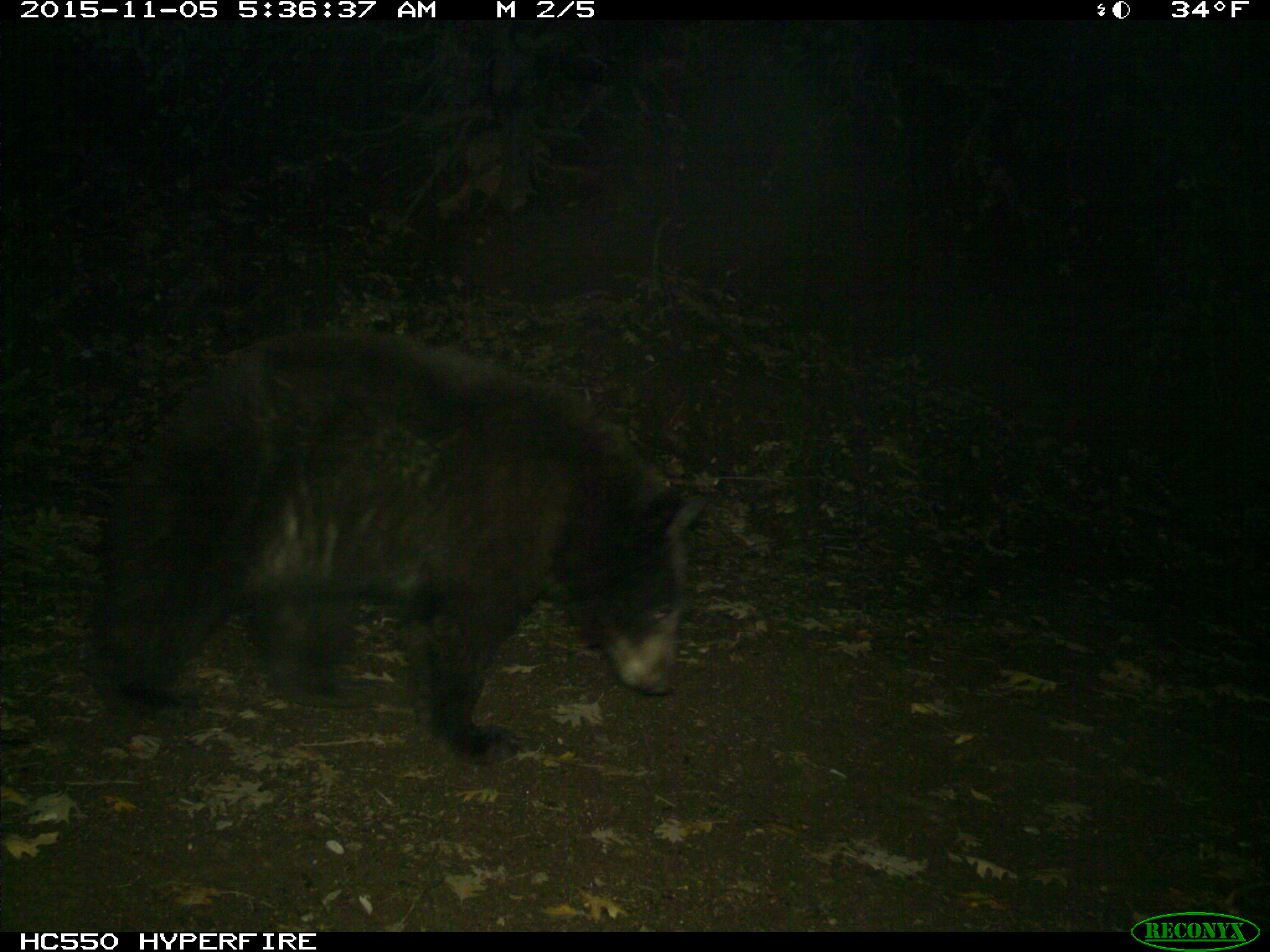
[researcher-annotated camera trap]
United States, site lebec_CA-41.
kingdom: Animalia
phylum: Chordata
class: Mammalia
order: Carnivora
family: Ursidae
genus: Ursus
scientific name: Ursus americanus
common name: american black bear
Ursus americanus (american black bear).